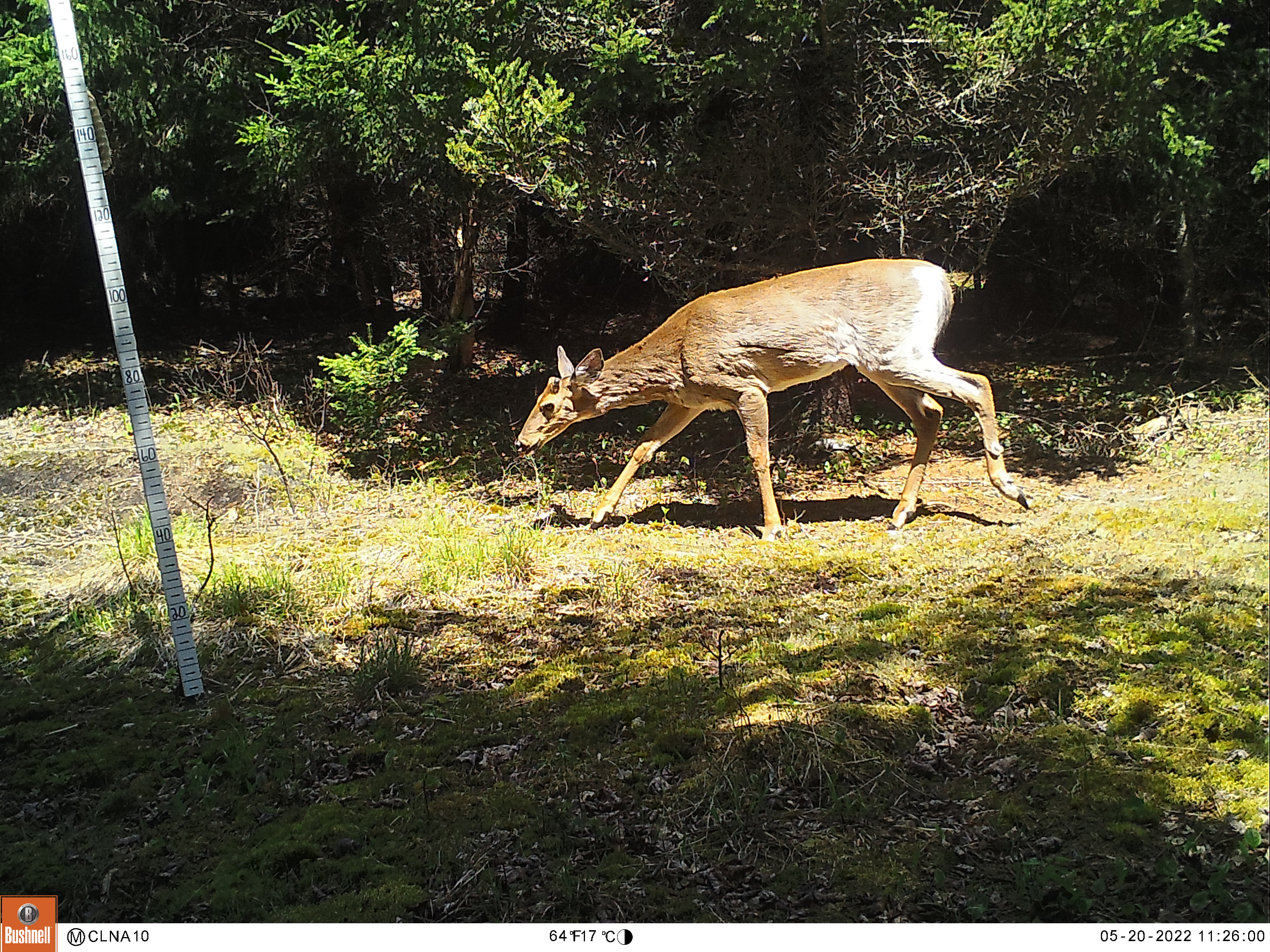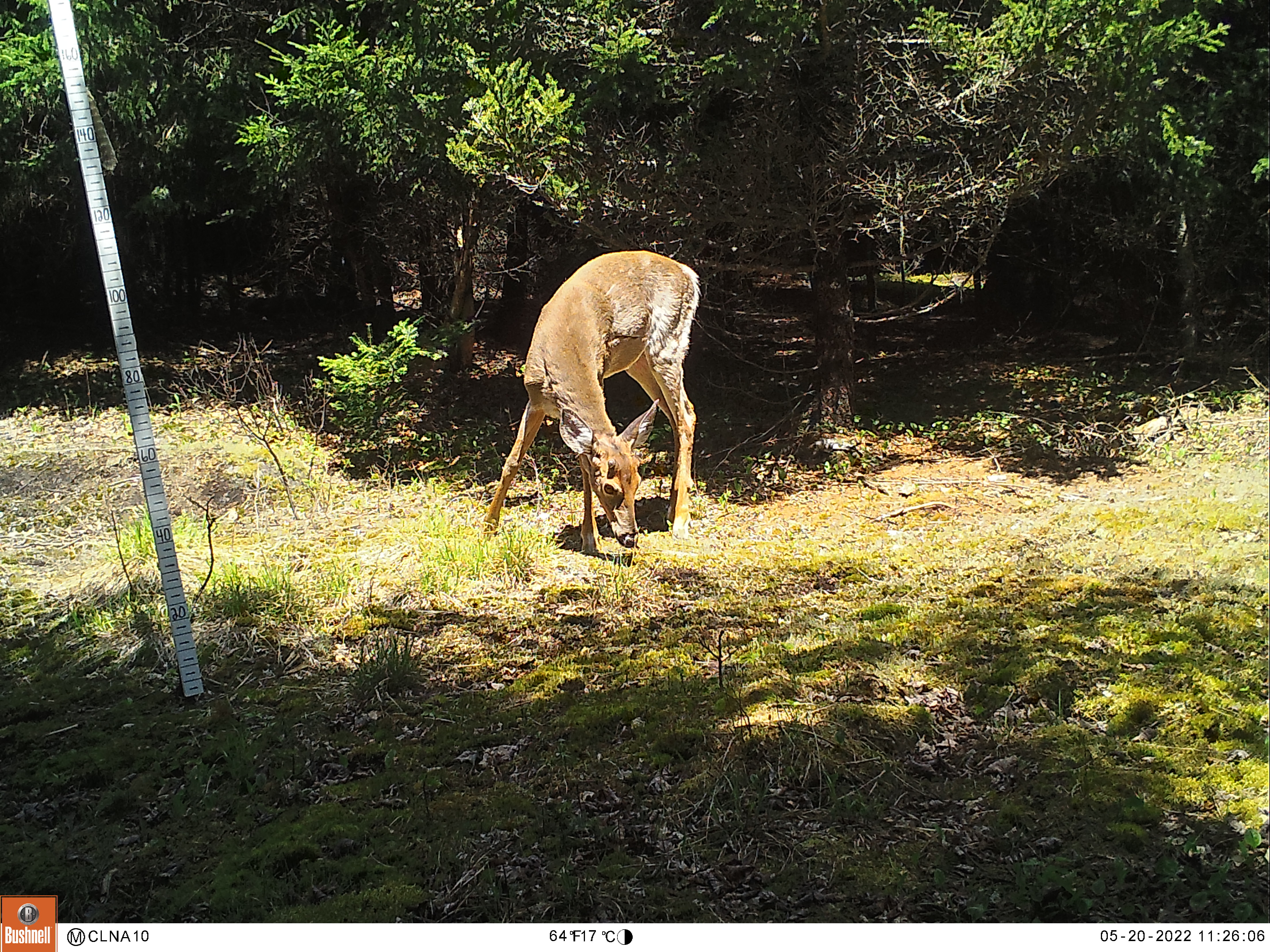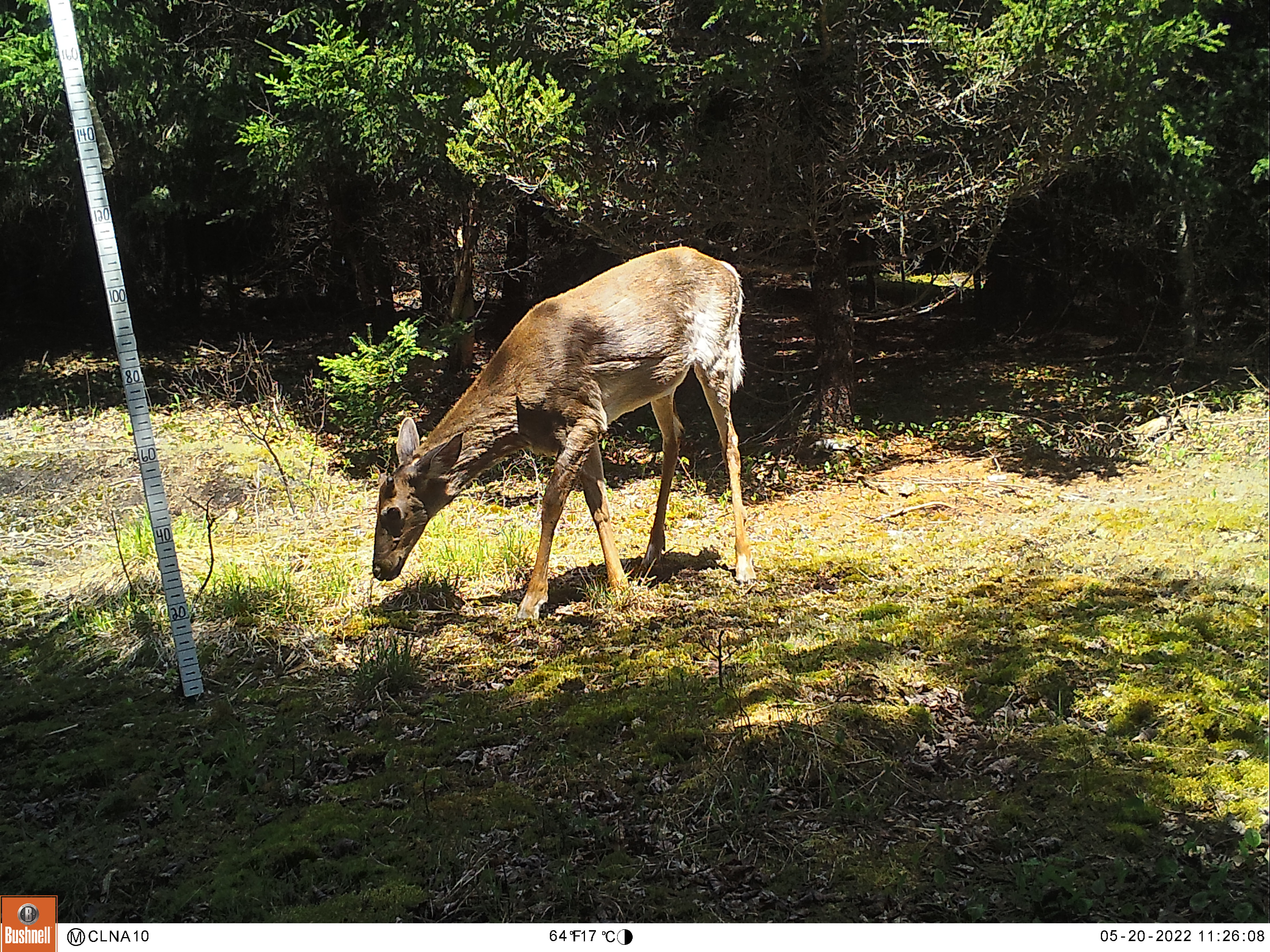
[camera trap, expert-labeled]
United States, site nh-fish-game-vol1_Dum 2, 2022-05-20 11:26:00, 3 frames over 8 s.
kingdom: Animalia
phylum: Chordata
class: Mammalia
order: Artiodactyla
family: Cervidae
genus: Odocoileus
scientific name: Odocoileus virginianus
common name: white-tailed deer